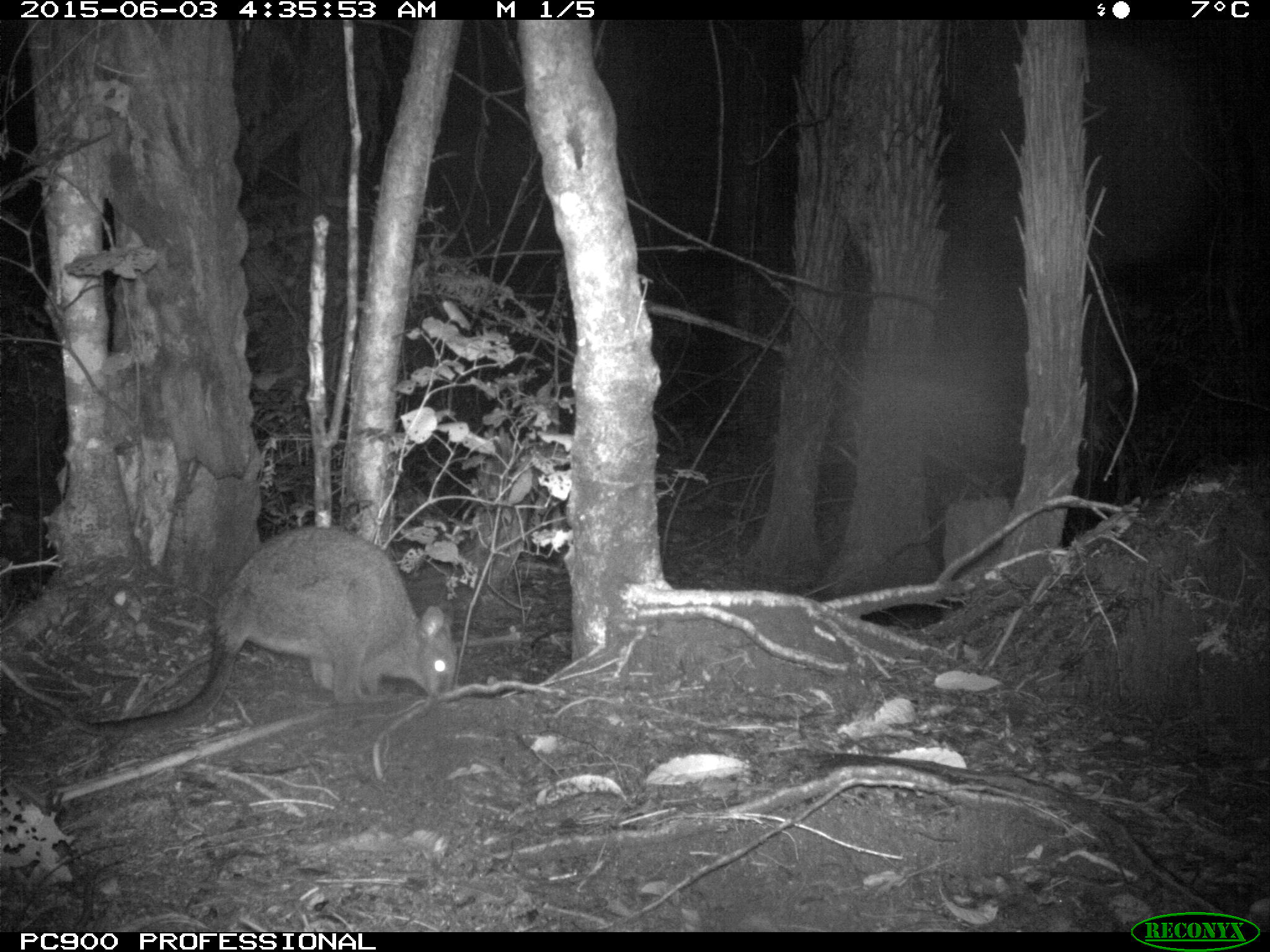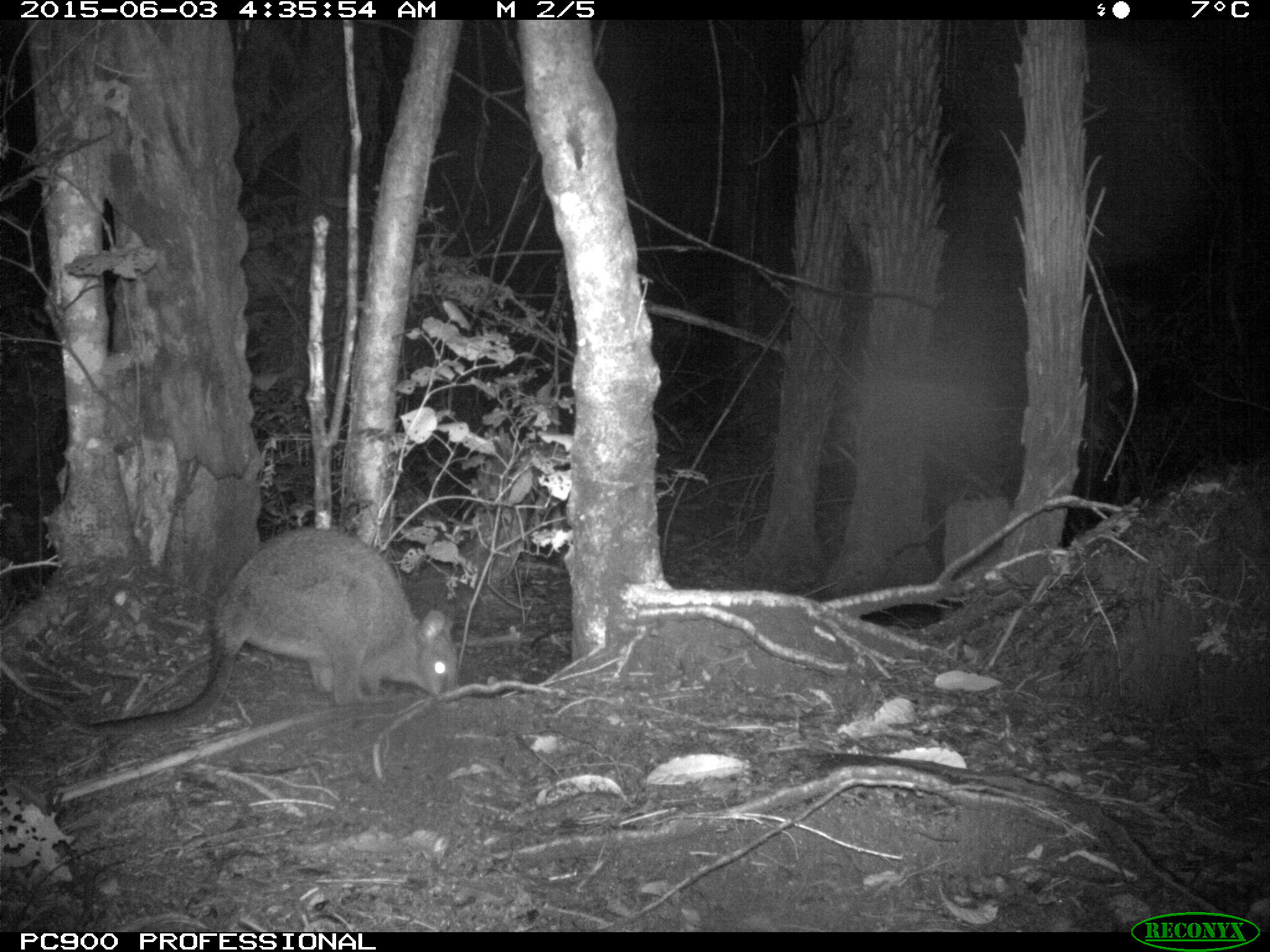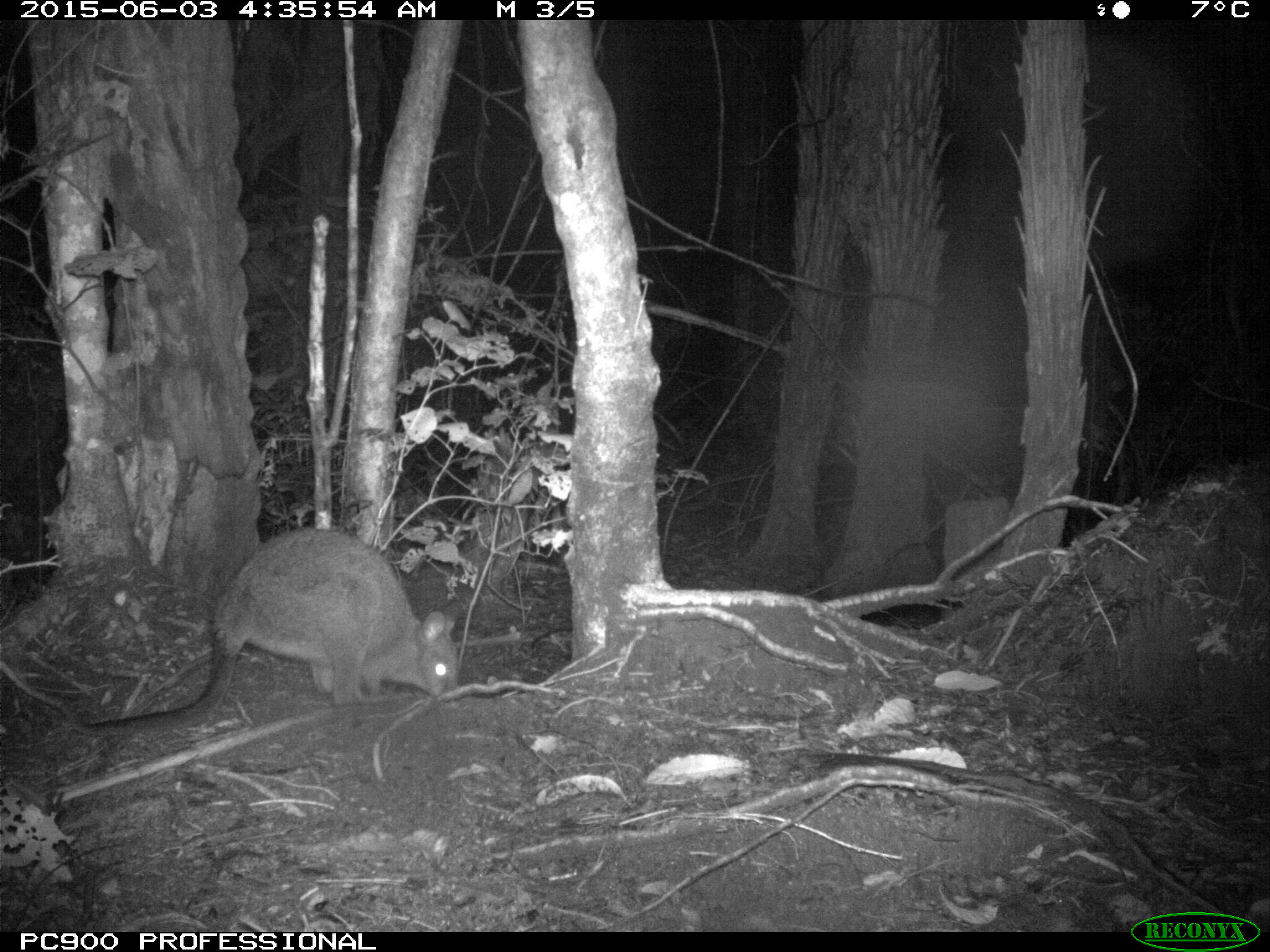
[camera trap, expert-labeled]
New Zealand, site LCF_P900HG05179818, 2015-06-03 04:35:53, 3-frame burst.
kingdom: Animalia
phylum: Chordata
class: Mammalia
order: Diprotodontia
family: Macropodidae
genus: Notamacropus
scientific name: Notamacropus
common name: wallaby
Wallaby (Notamacropus).